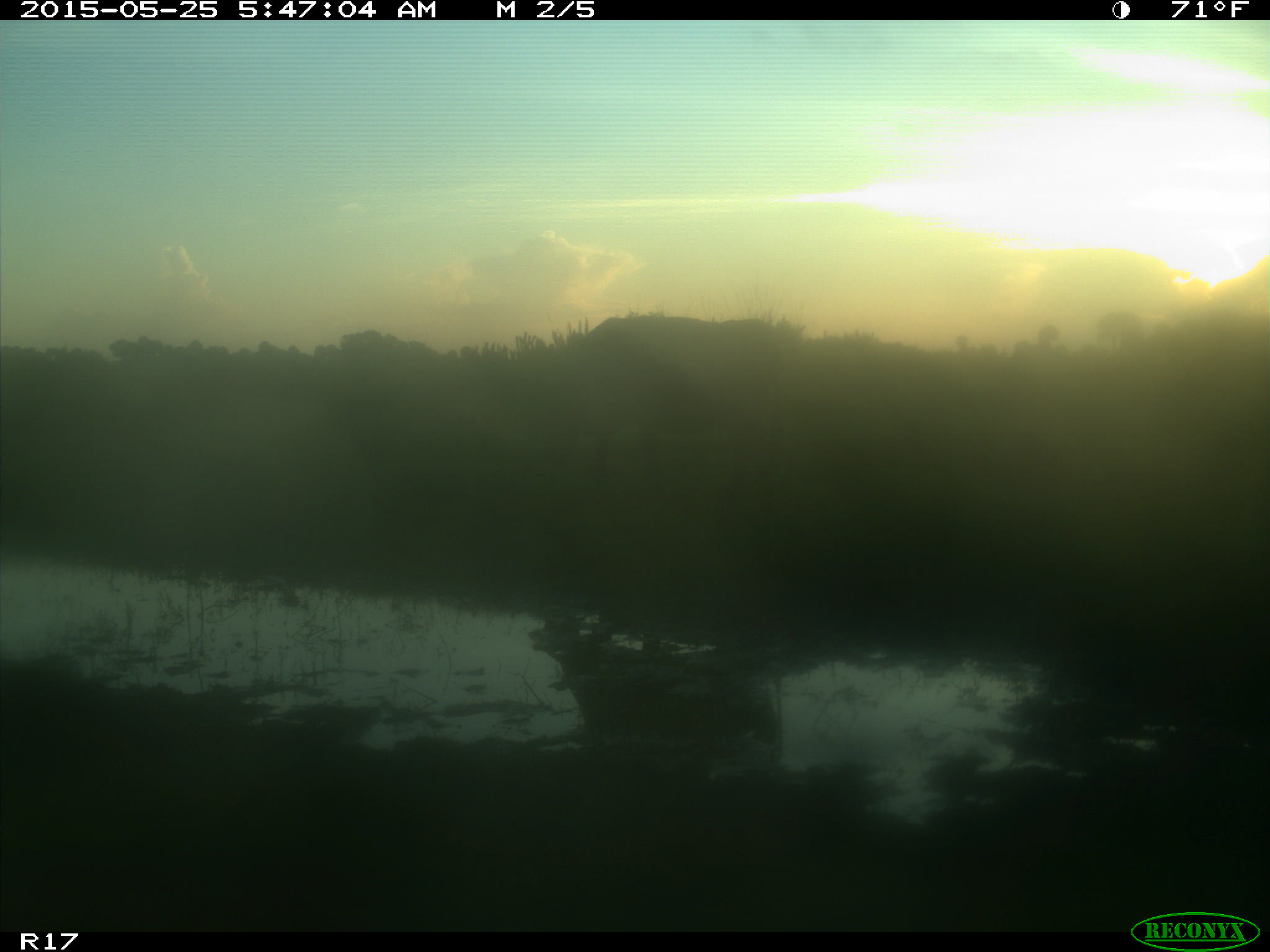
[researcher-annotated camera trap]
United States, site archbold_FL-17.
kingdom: Animalia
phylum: Chordata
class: Mammalia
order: Artiodactyla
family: Bovidae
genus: Bos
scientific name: Bos taurus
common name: domestic cow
Bos taurus (domestic cow).